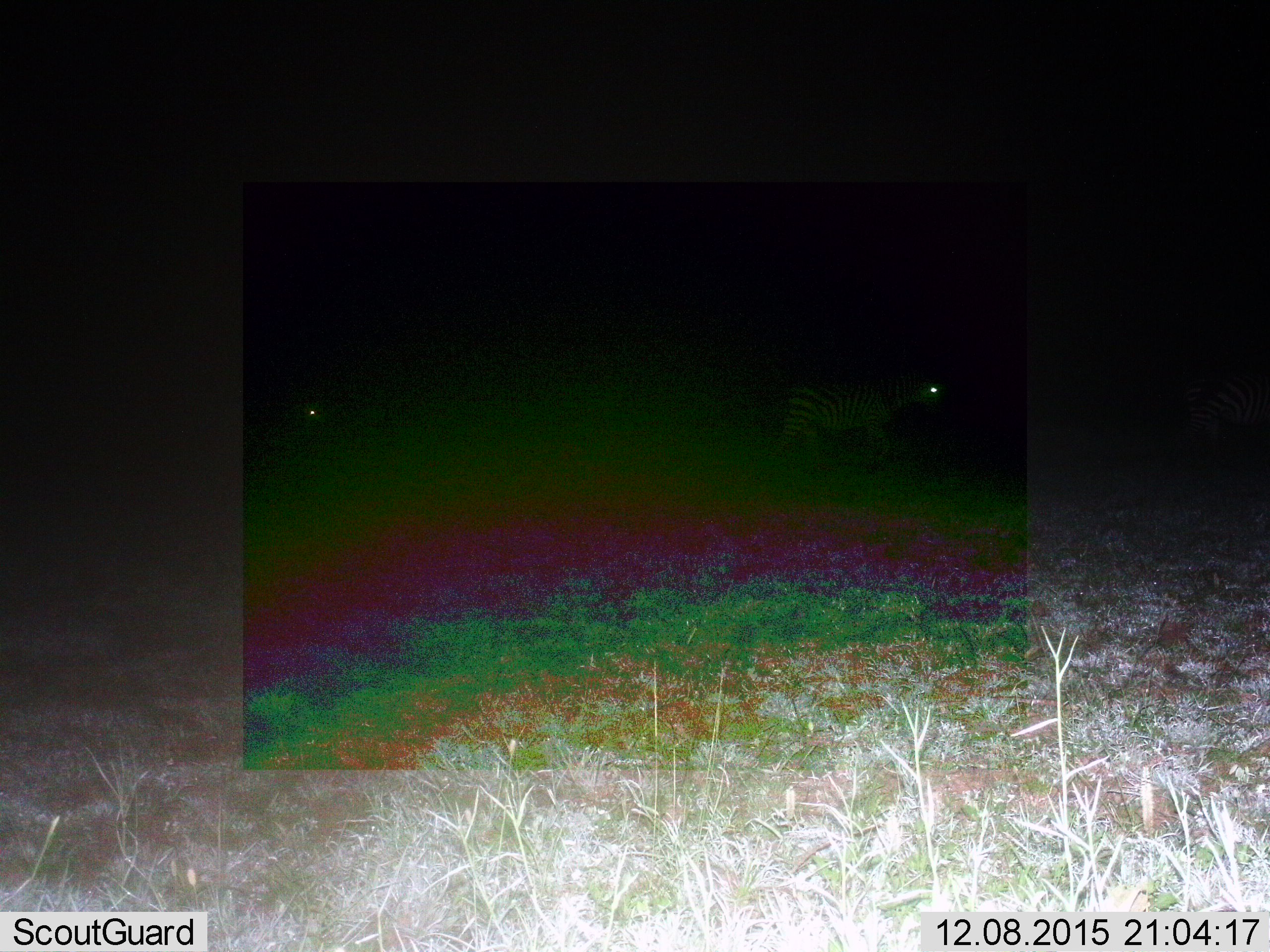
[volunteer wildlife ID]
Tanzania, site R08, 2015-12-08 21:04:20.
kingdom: Animalia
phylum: Chordata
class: Mammalia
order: Perissodactyla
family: Equidae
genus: Equus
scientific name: Equus quagga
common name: plains zebra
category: zebra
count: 2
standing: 29%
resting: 0%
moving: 86%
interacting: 0%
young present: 14%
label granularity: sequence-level